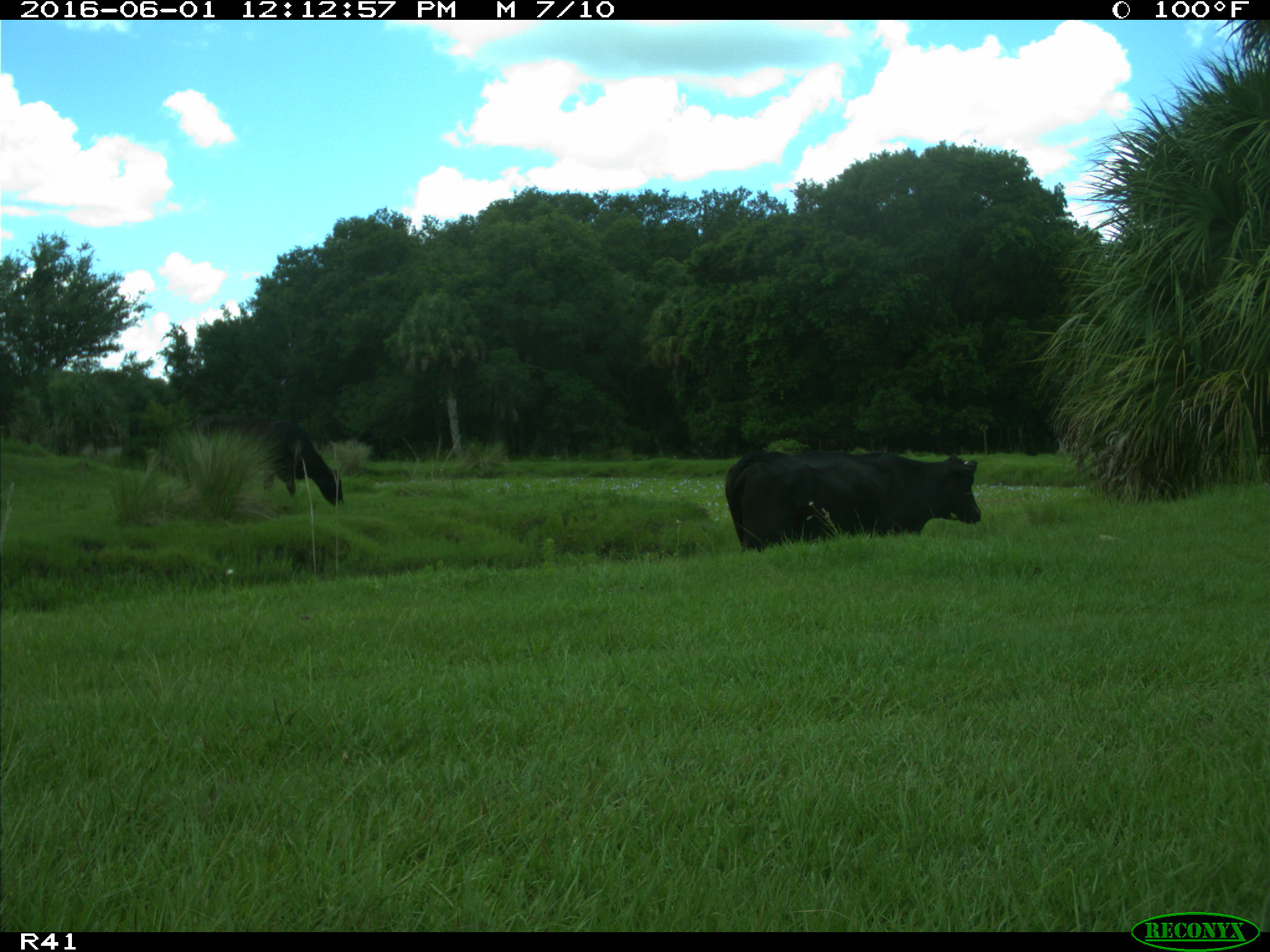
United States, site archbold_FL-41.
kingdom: Animalia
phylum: Chordata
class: Mammalia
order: Artiodactyla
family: Bovidae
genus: Bos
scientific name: Bos taurus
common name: domestic cow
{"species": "Bos taurus (domestic cow)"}